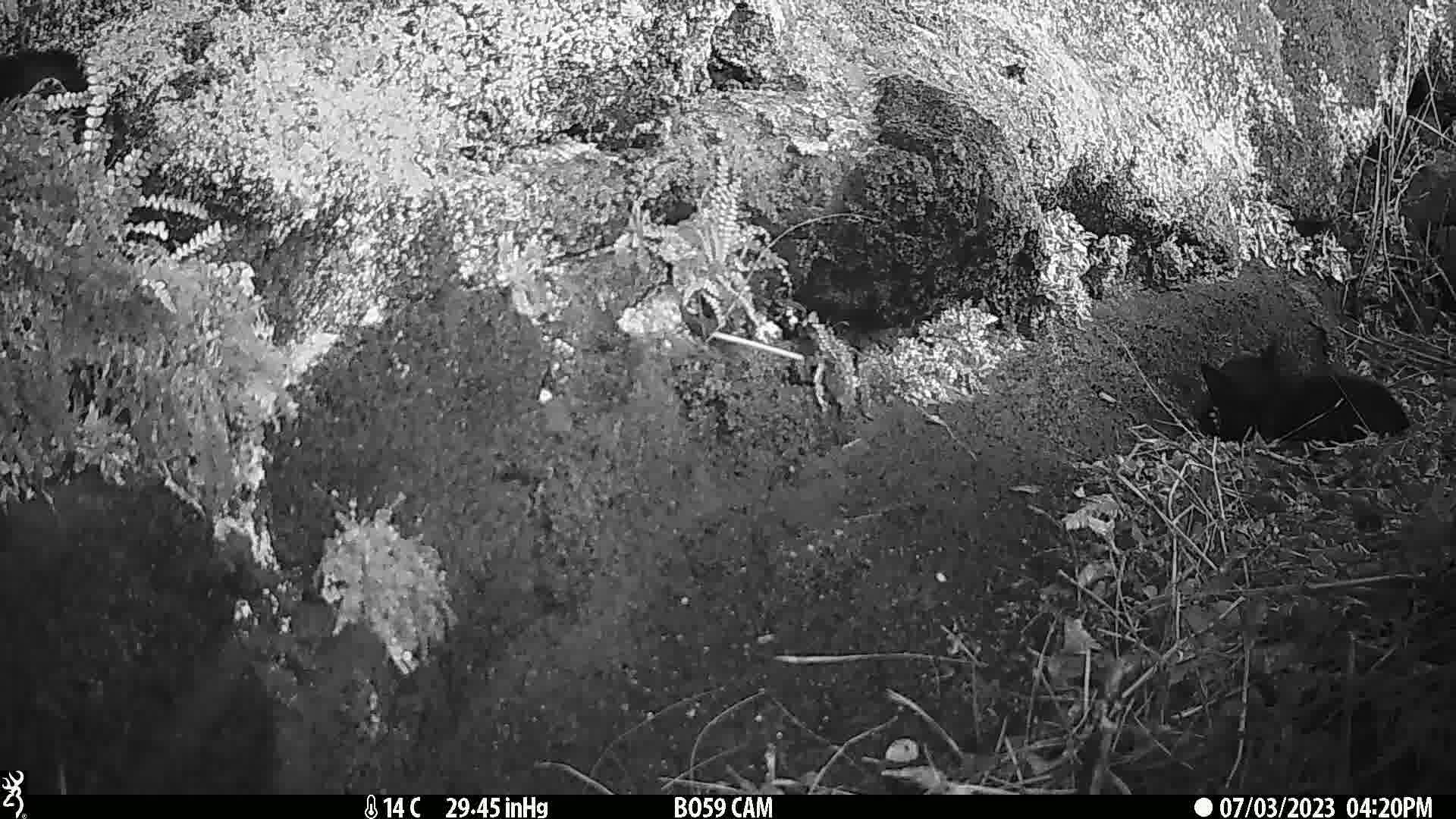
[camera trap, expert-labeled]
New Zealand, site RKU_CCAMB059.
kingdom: Animalia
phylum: Chordata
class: Mammalia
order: Carnivora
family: Felidae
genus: Felis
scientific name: Felis catus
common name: domestic cat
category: cat